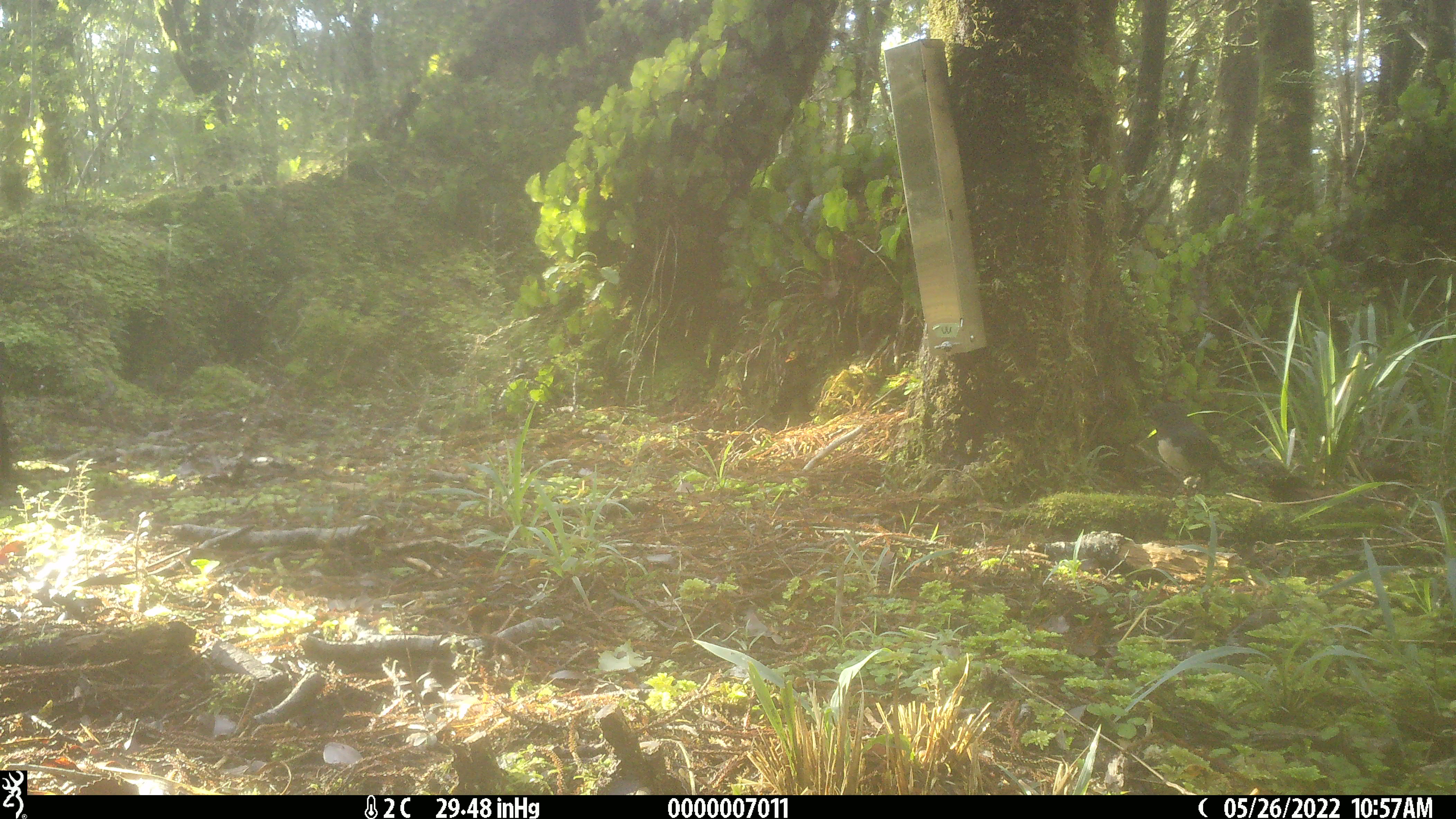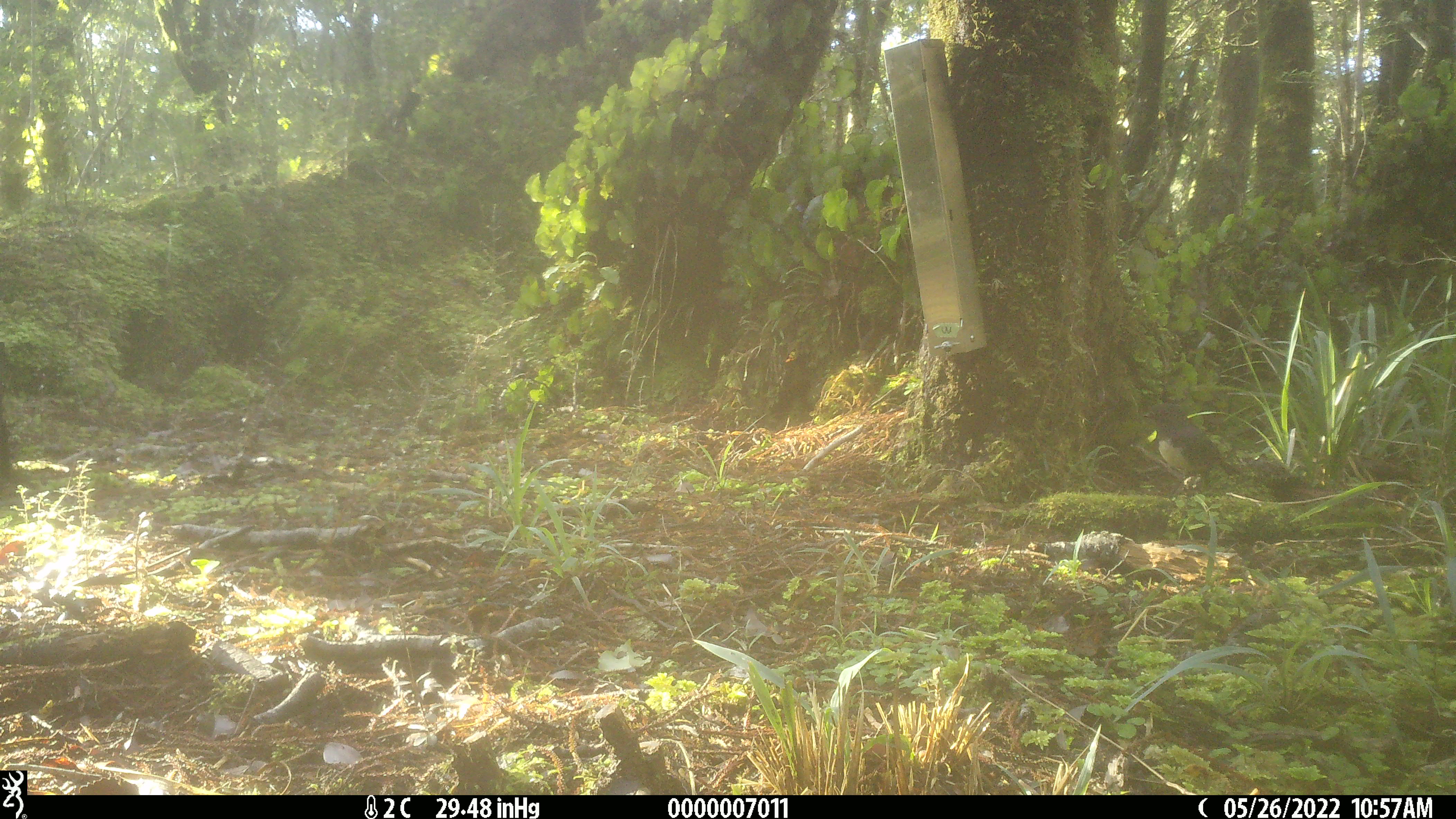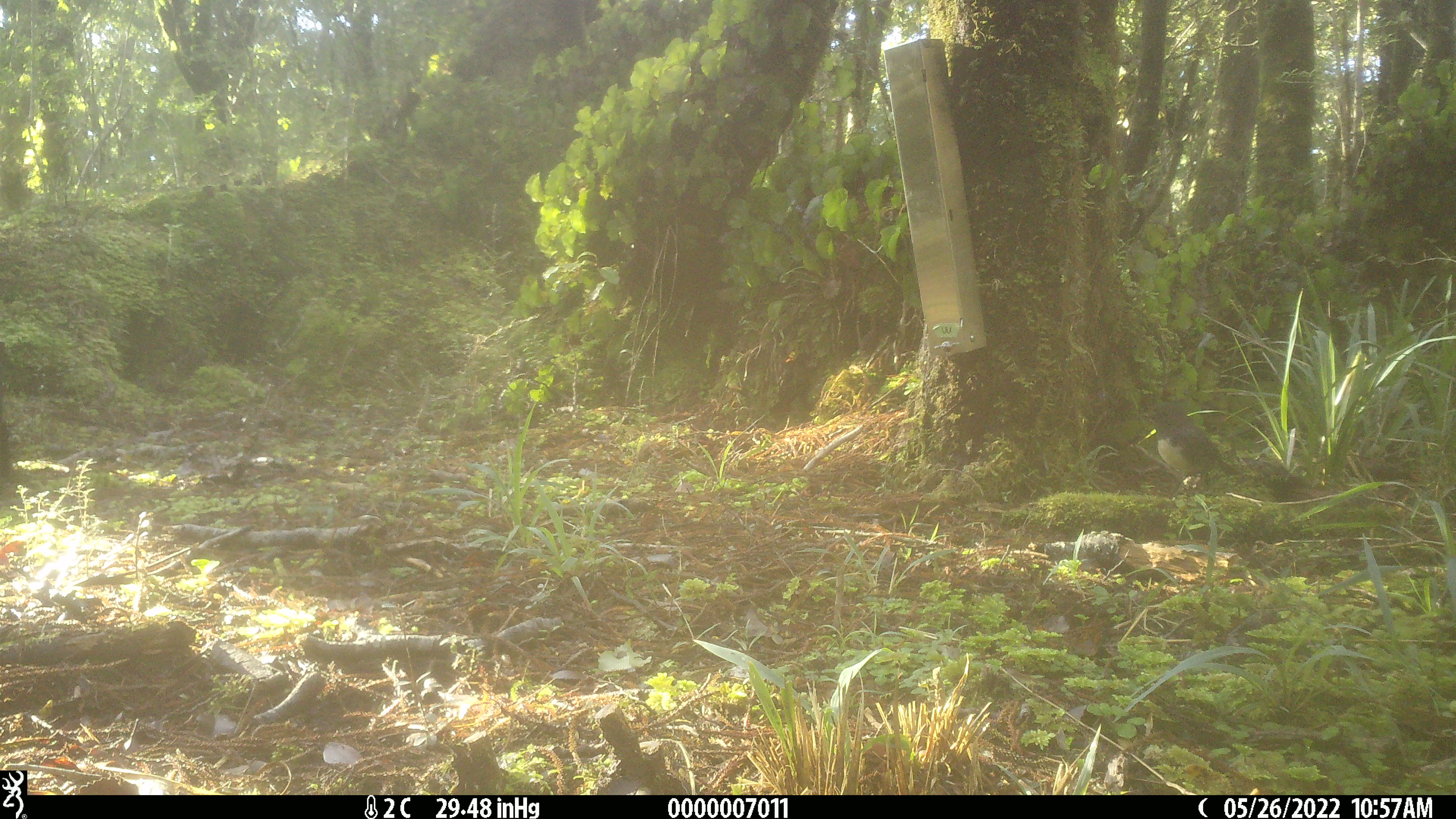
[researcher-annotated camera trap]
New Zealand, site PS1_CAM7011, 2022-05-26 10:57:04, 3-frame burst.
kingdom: Animalia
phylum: Chordata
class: Aves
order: Passeriformes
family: Petroicidae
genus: Petroica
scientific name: Petroica australis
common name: new zealand robin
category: robin